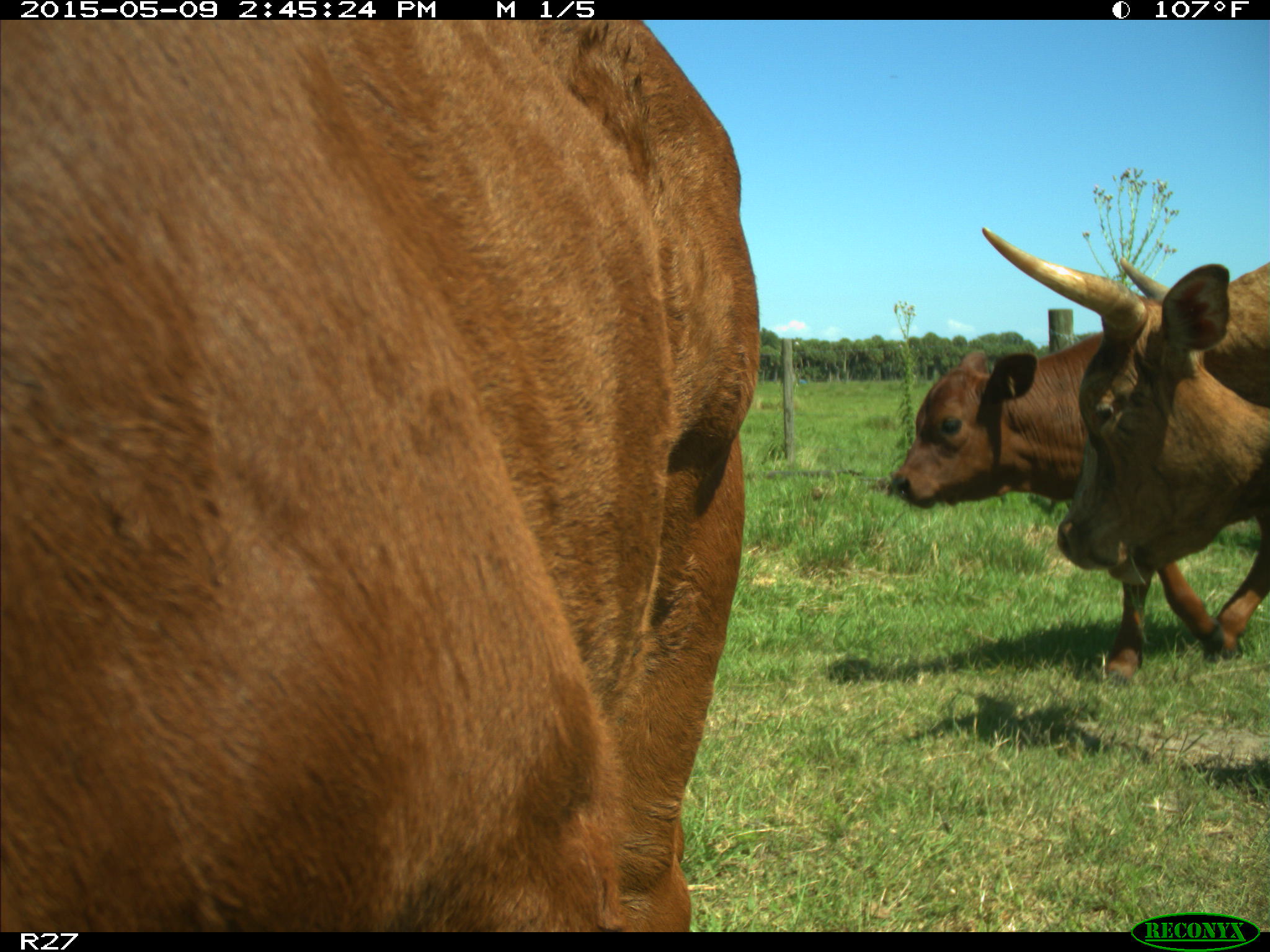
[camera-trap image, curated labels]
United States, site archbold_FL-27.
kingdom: Animalia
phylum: Chordata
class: Mammalia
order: Artiodactyla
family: Bovidae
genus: Bos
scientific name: Bos taurus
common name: domestic cow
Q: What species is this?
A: Bos taurus (domestic cow).